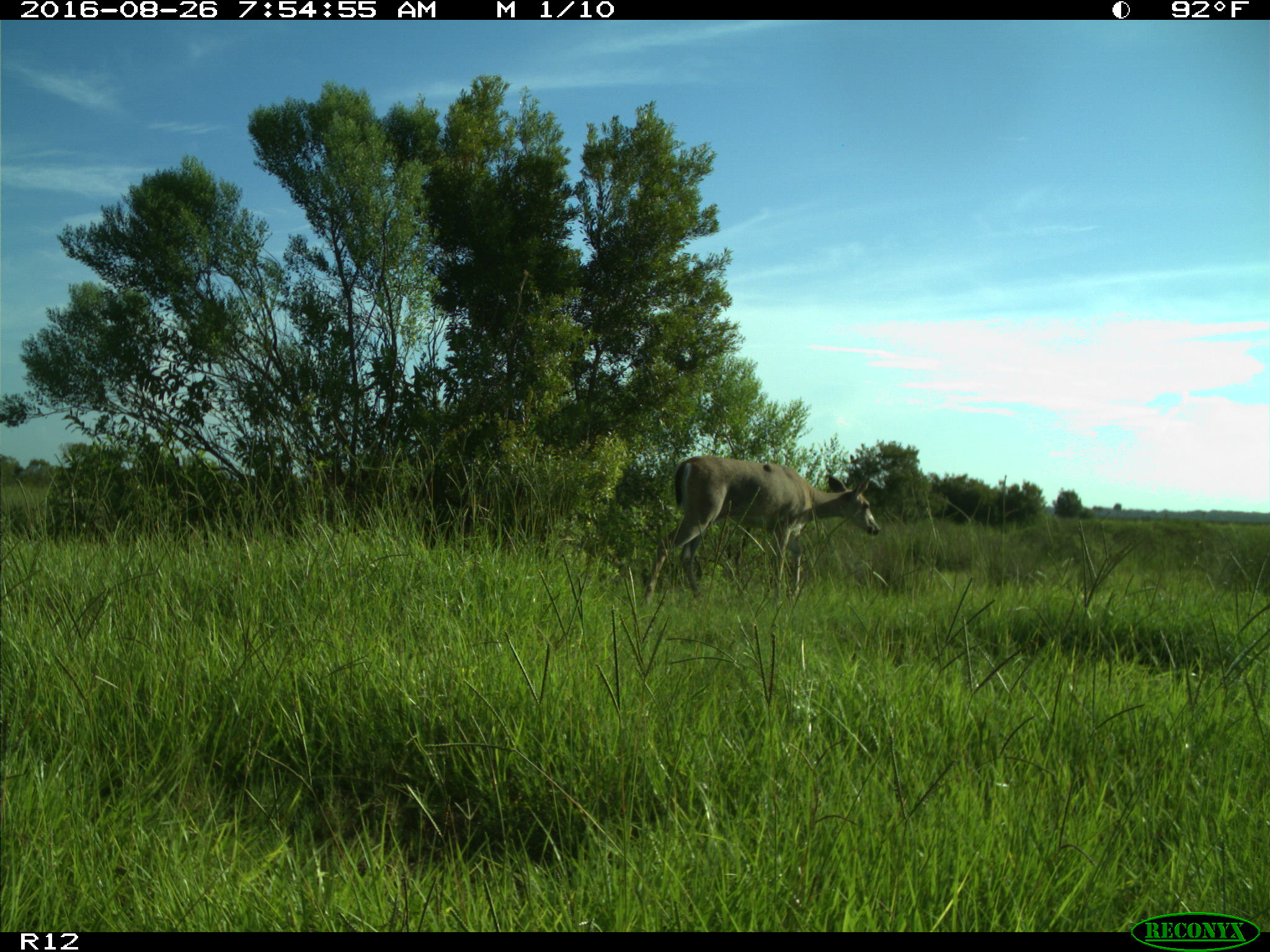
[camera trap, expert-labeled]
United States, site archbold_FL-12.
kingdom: Animalia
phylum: Chordata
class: Mammalia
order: Artiodactyla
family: Cervidae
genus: Odocoileus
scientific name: Odocoileus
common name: deer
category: unidentified deer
Unidentified deer (deer) (Odocoileus).